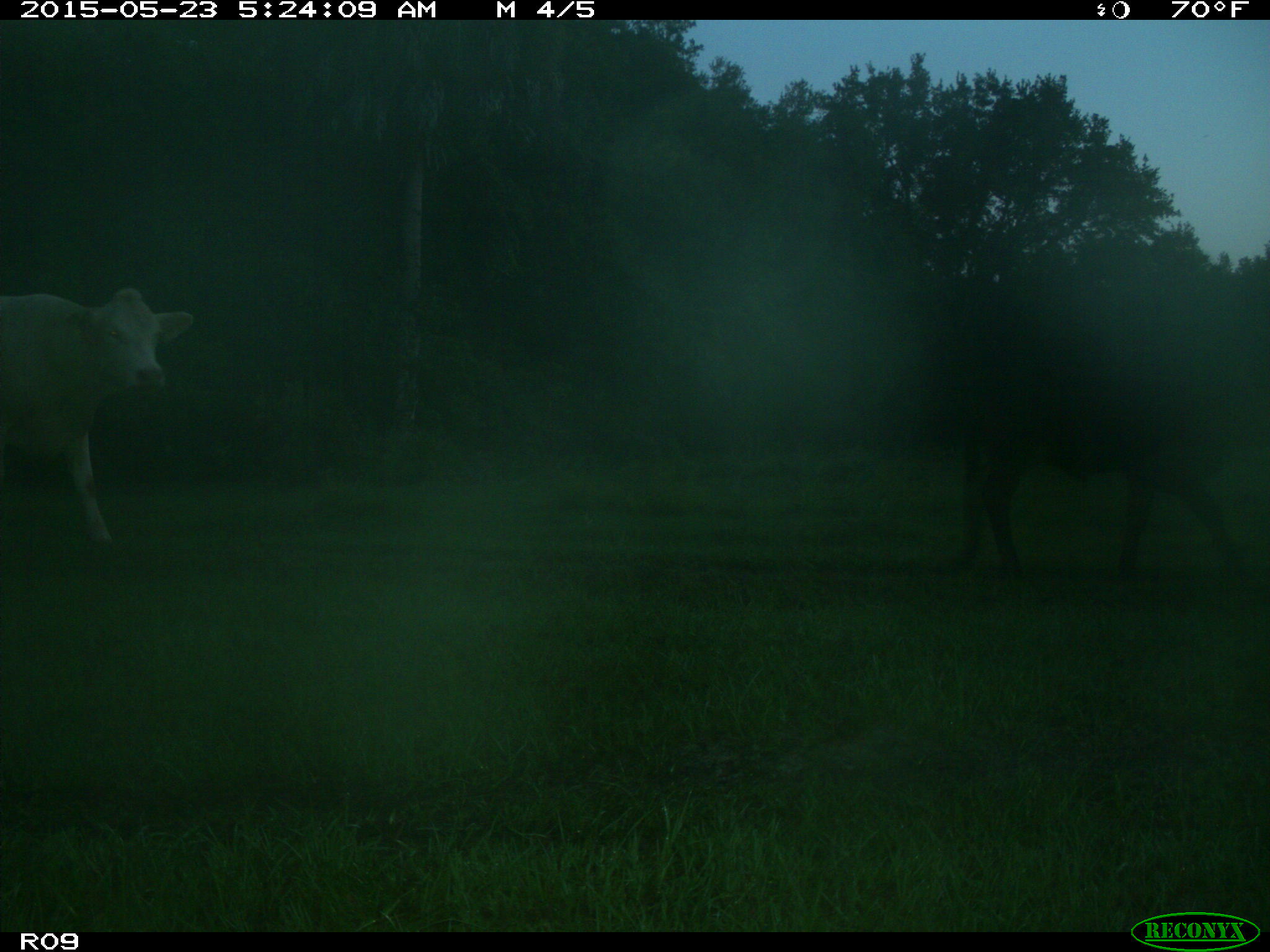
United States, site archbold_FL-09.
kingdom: Animalia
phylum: Chordata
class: Mammalia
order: Artiodactyla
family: Bovidae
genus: Bos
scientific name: Bos taurus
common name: domestic cow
Bos taurus (domestic cow).